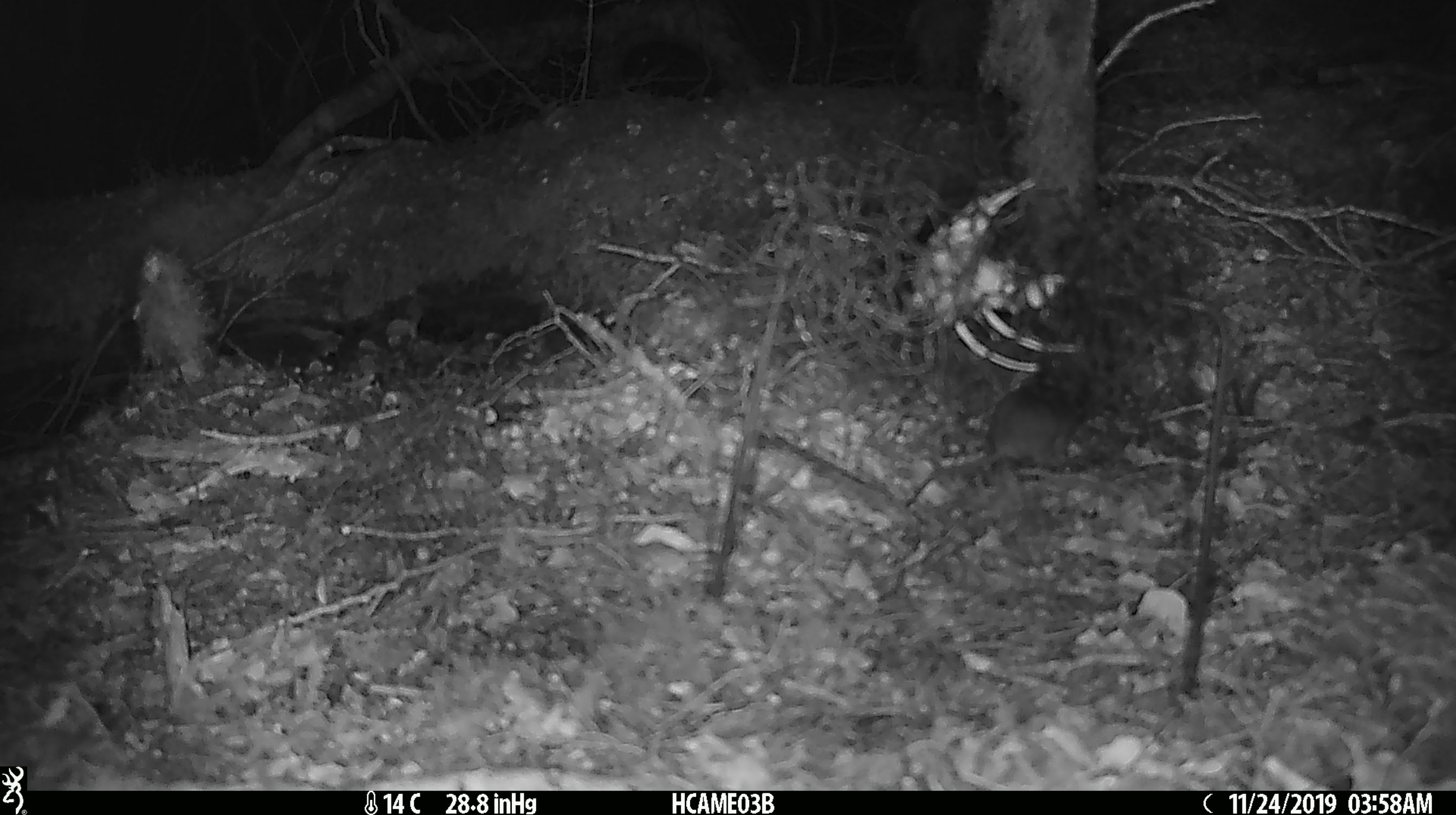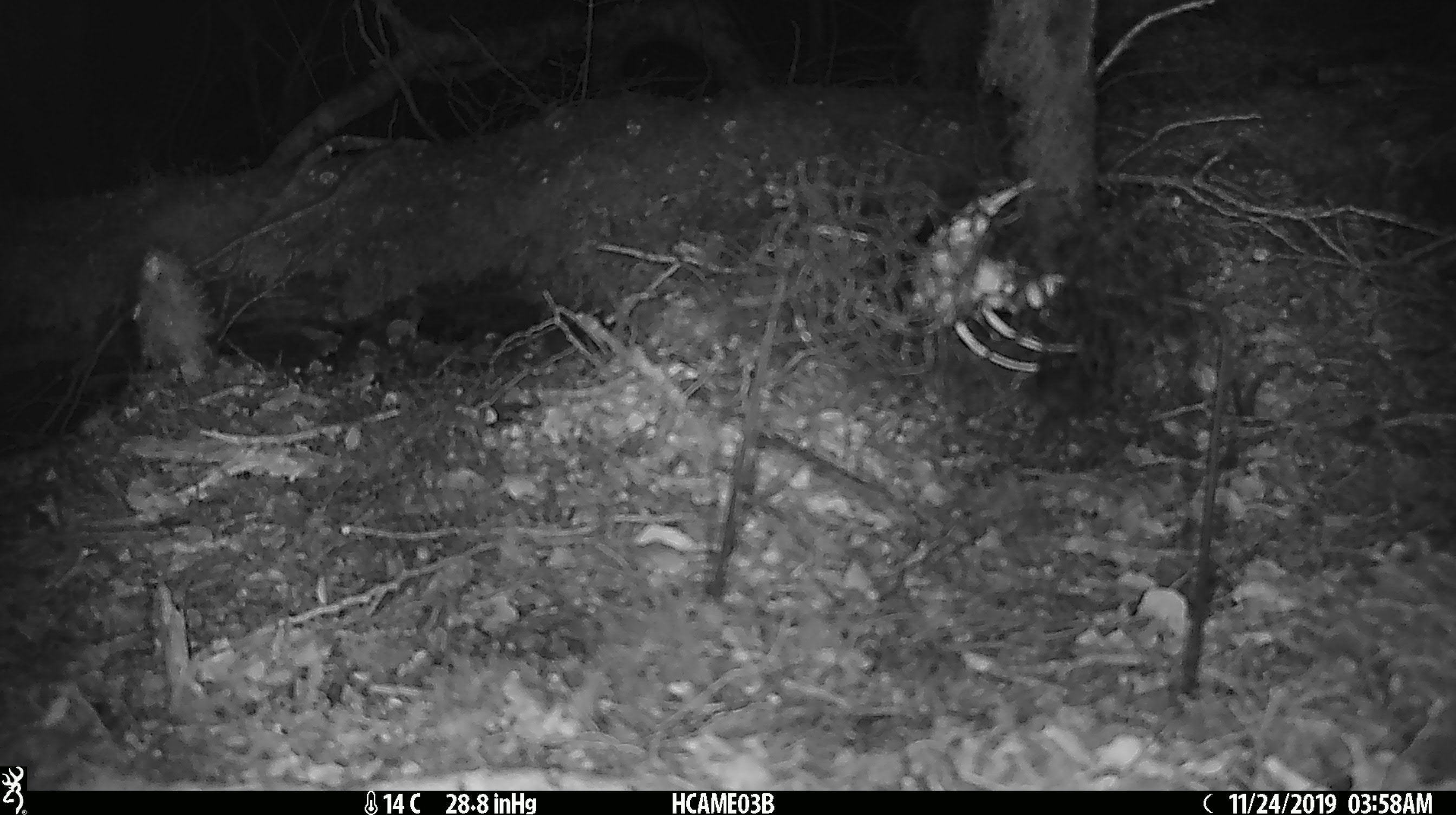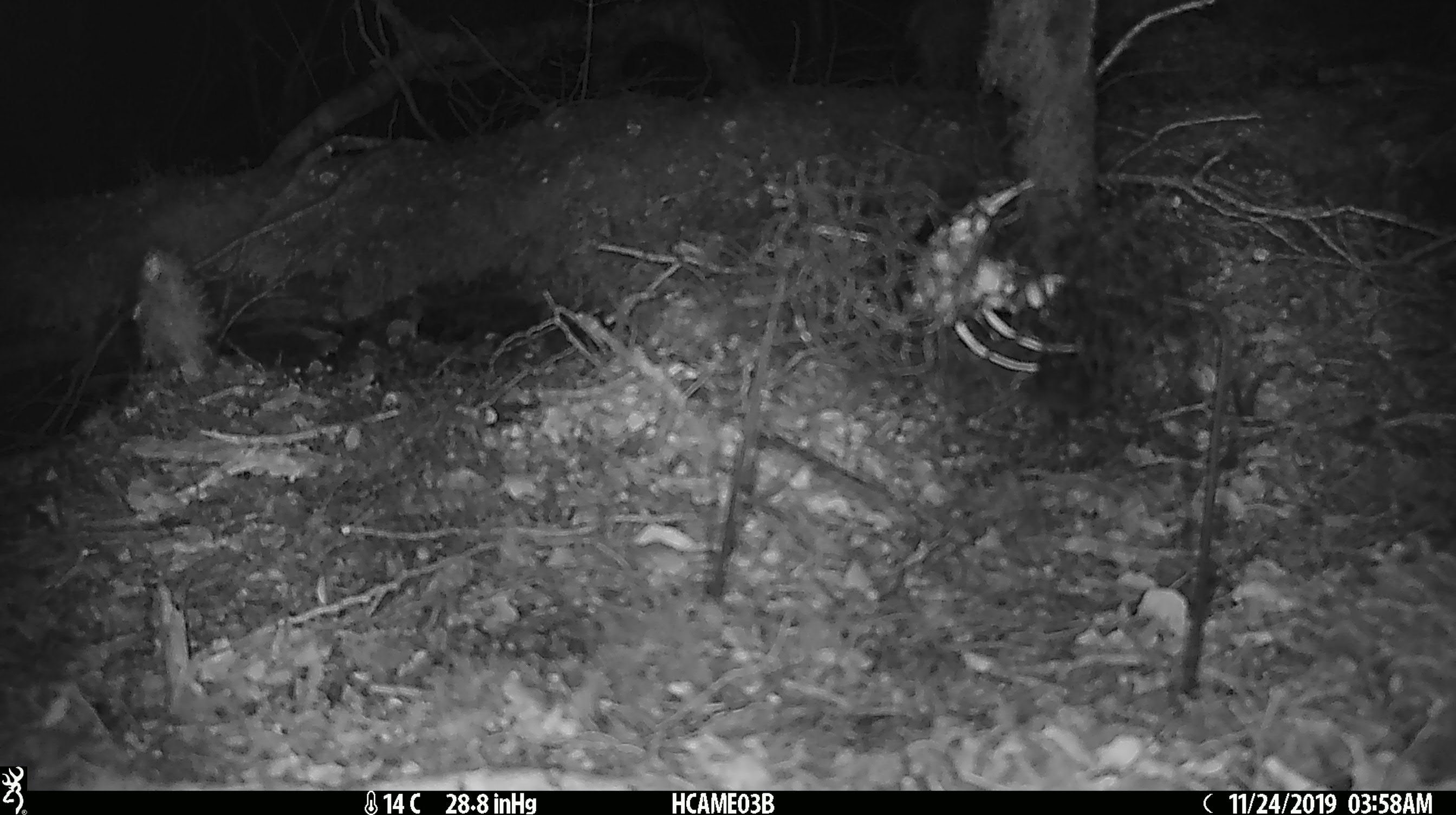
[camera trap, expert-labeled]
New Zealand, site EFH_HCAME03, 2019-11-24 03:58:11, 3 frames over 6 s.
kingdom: Animalia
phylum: Chordata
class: Mammalia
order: Rodentia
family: Muridae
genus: Mus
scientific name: Mus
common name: mouse